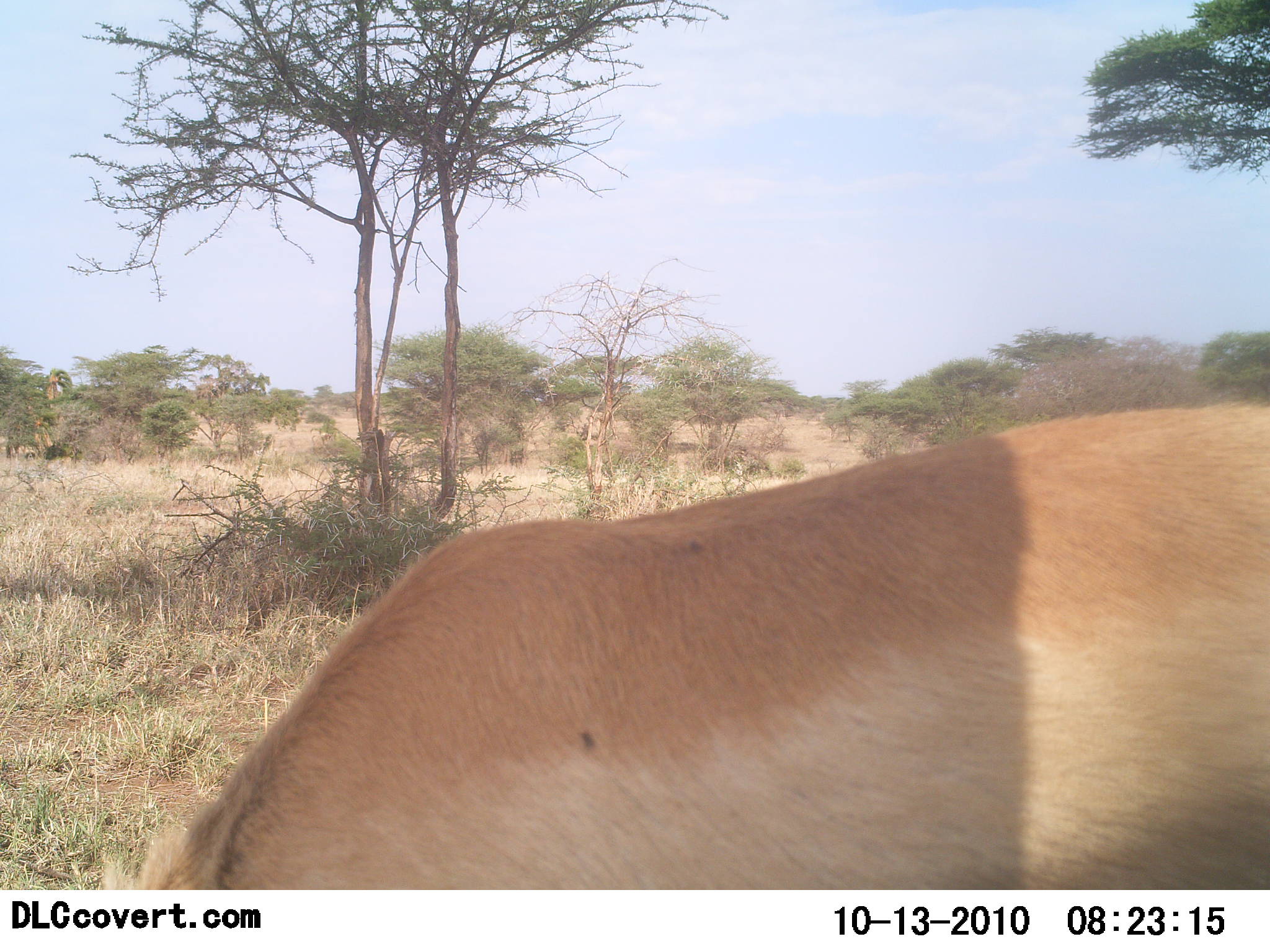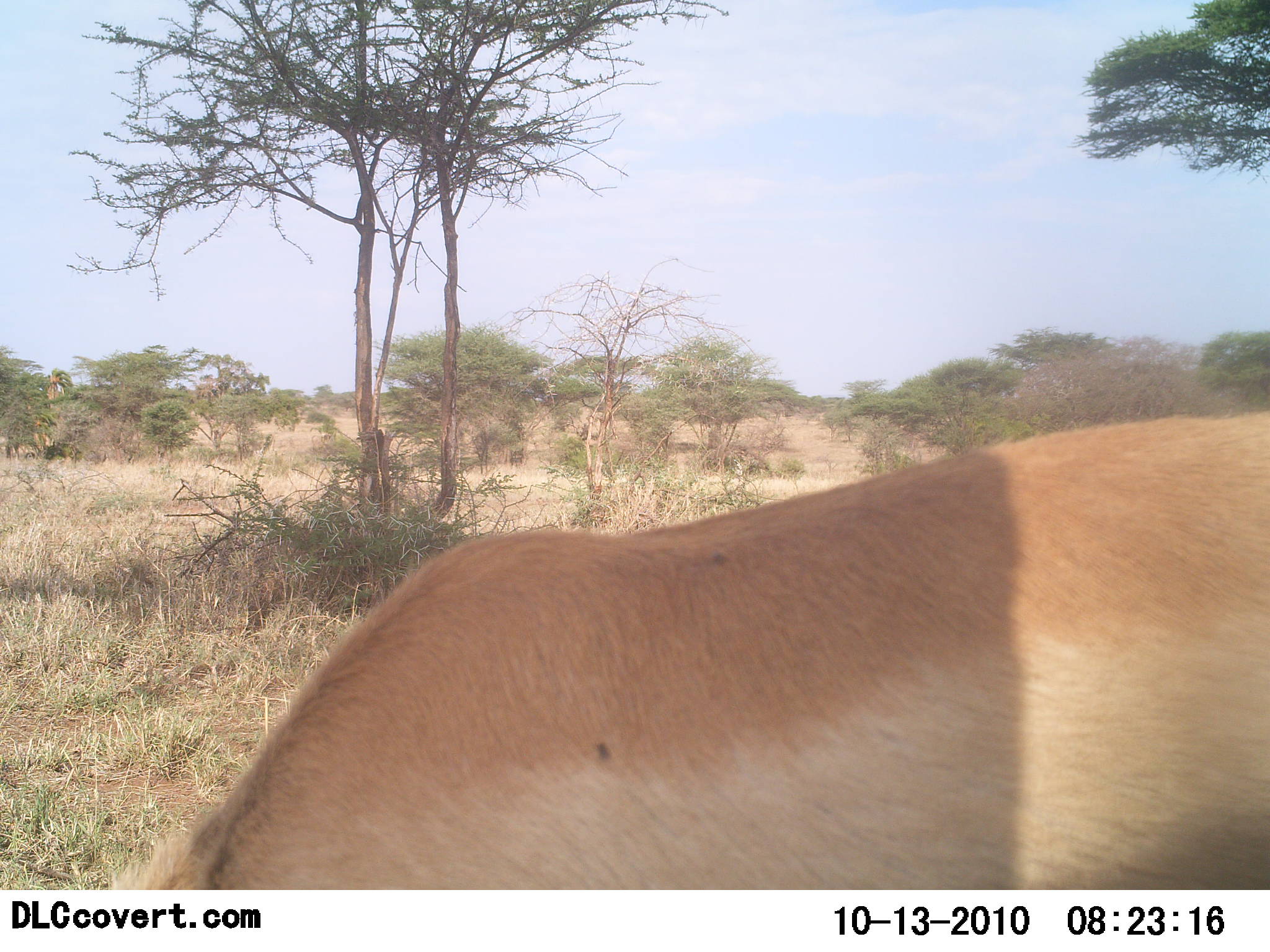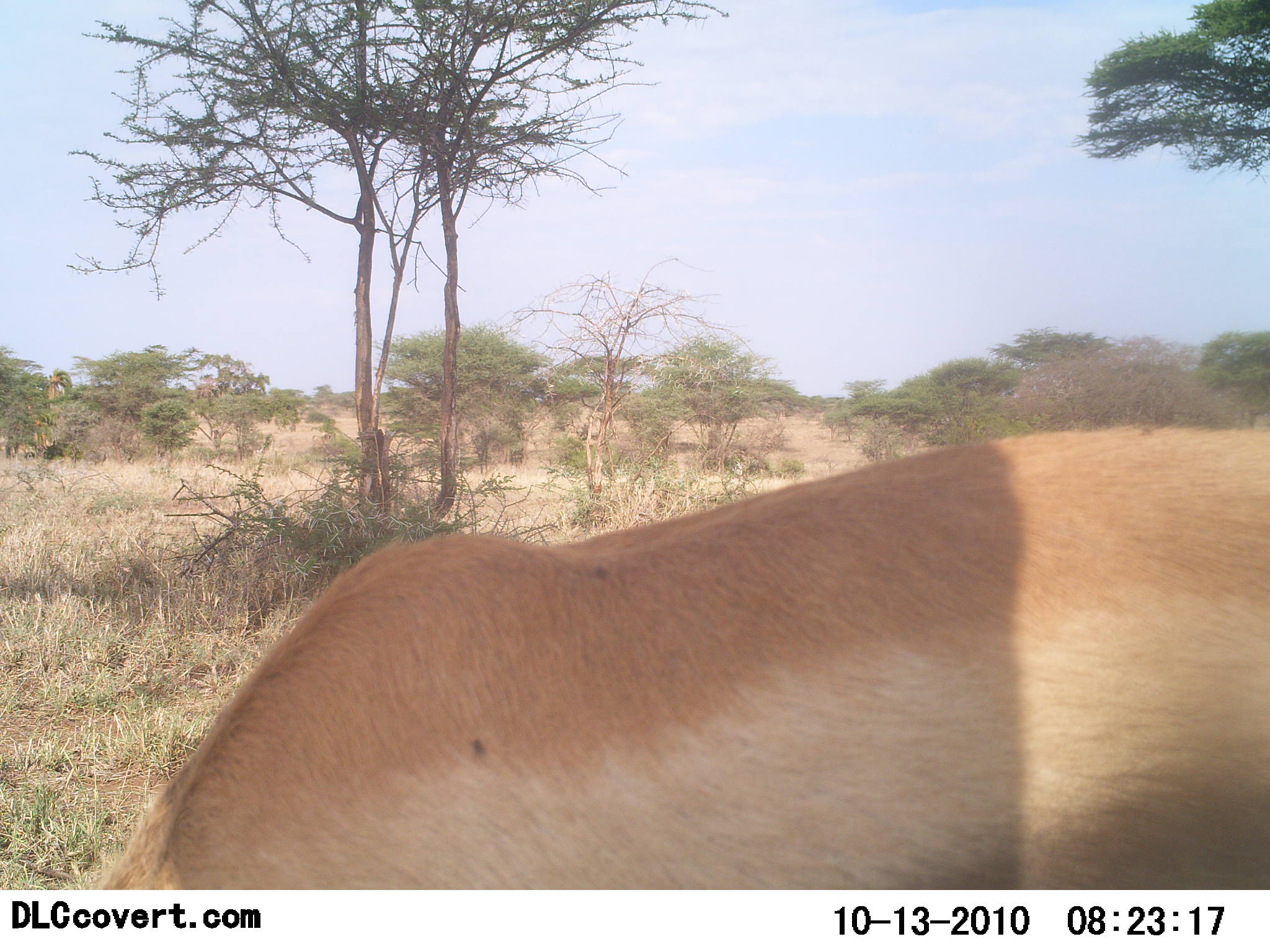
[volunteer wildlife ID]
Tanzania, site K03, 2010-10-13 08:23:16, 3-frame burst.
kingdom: Animalia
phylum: Chordata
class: Mammalia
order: Artiodactyla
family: Bovidae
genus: Eudorcas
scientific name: Eudorcas thomsonii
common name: thomson's gazelle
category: gazellethomsons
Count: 1.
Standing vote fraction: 36%.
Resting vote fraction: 0%.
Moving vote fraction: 0%.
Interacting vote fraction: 0%.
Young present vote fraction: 0%.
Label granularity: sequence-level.